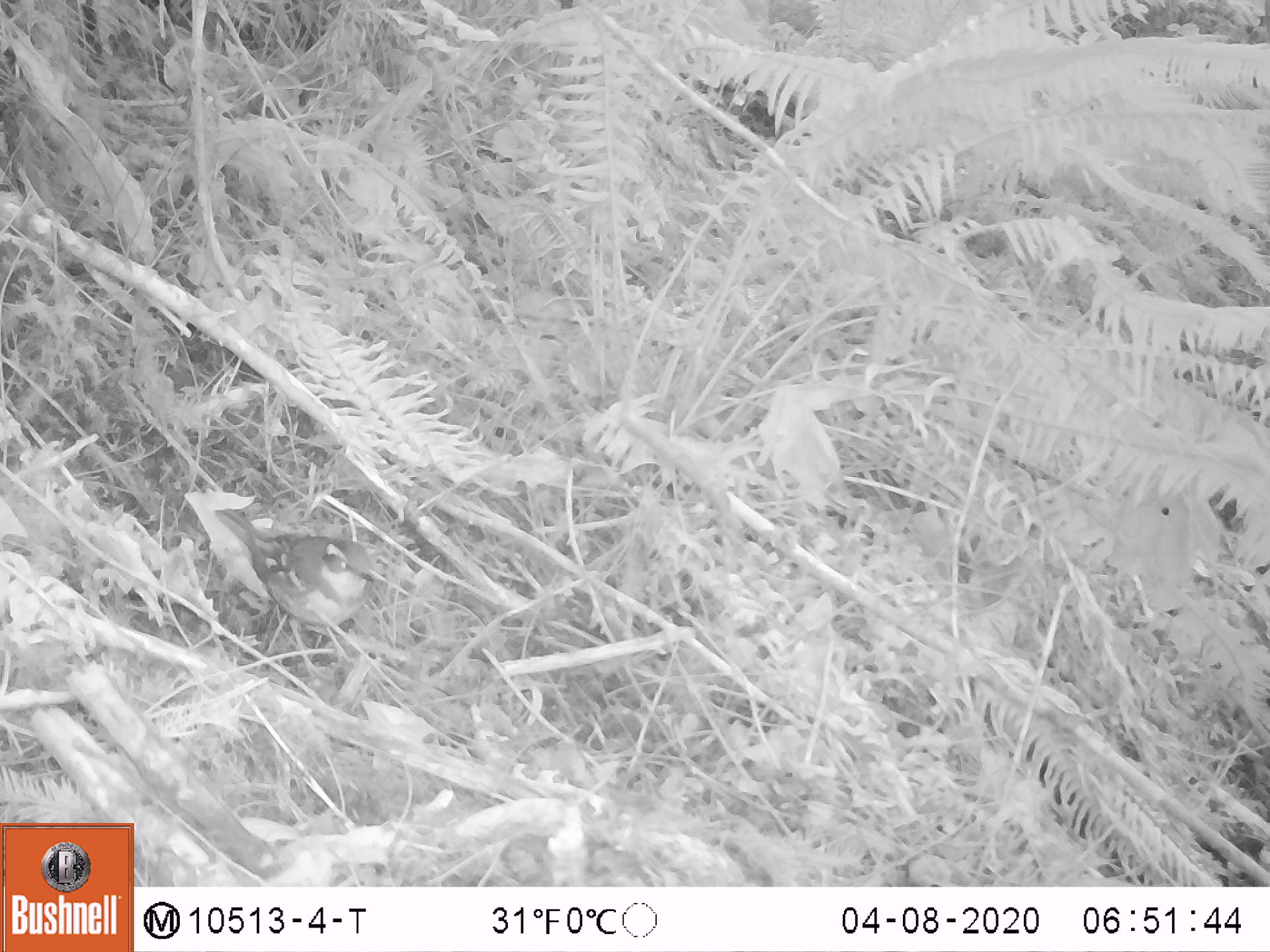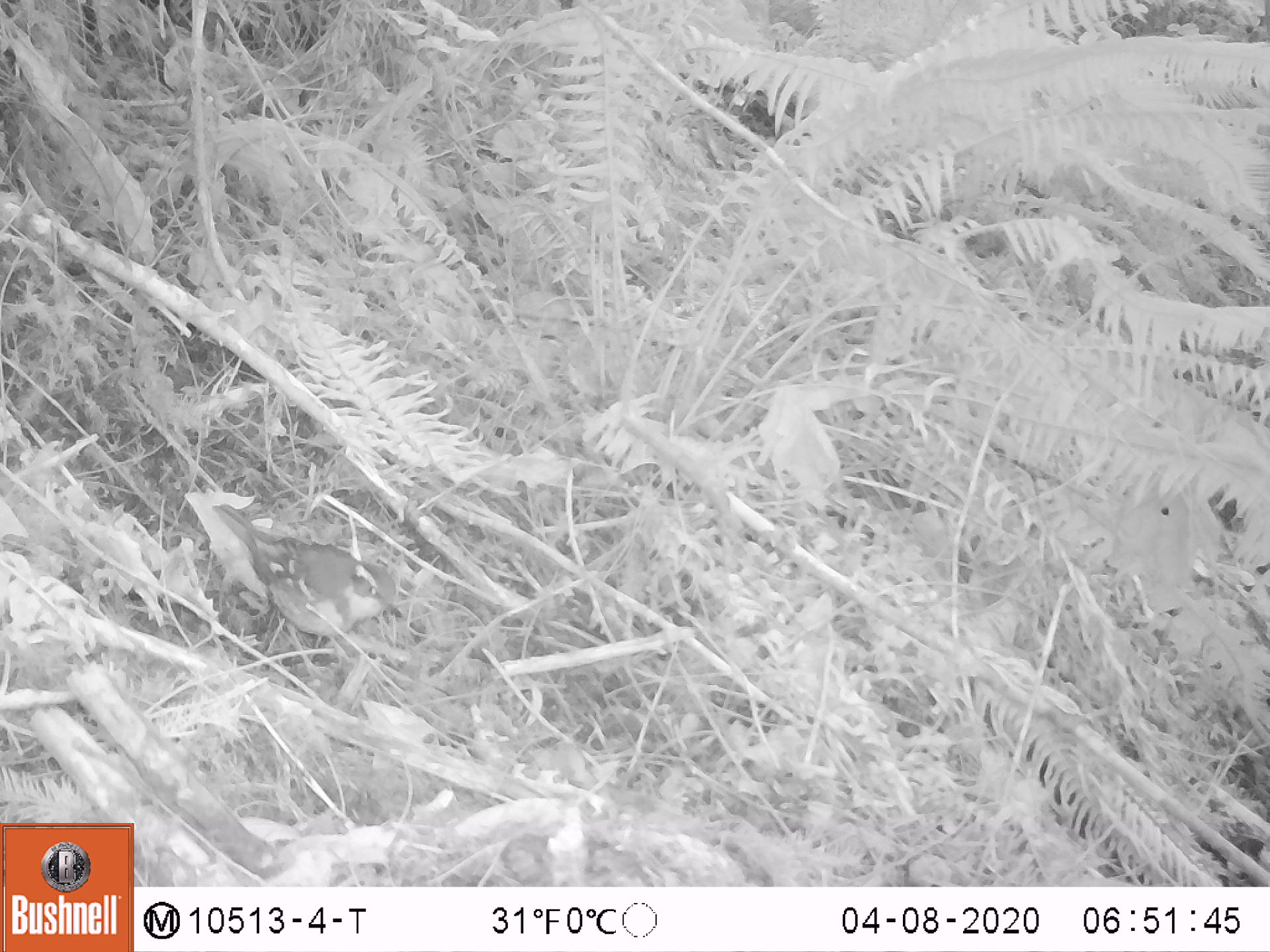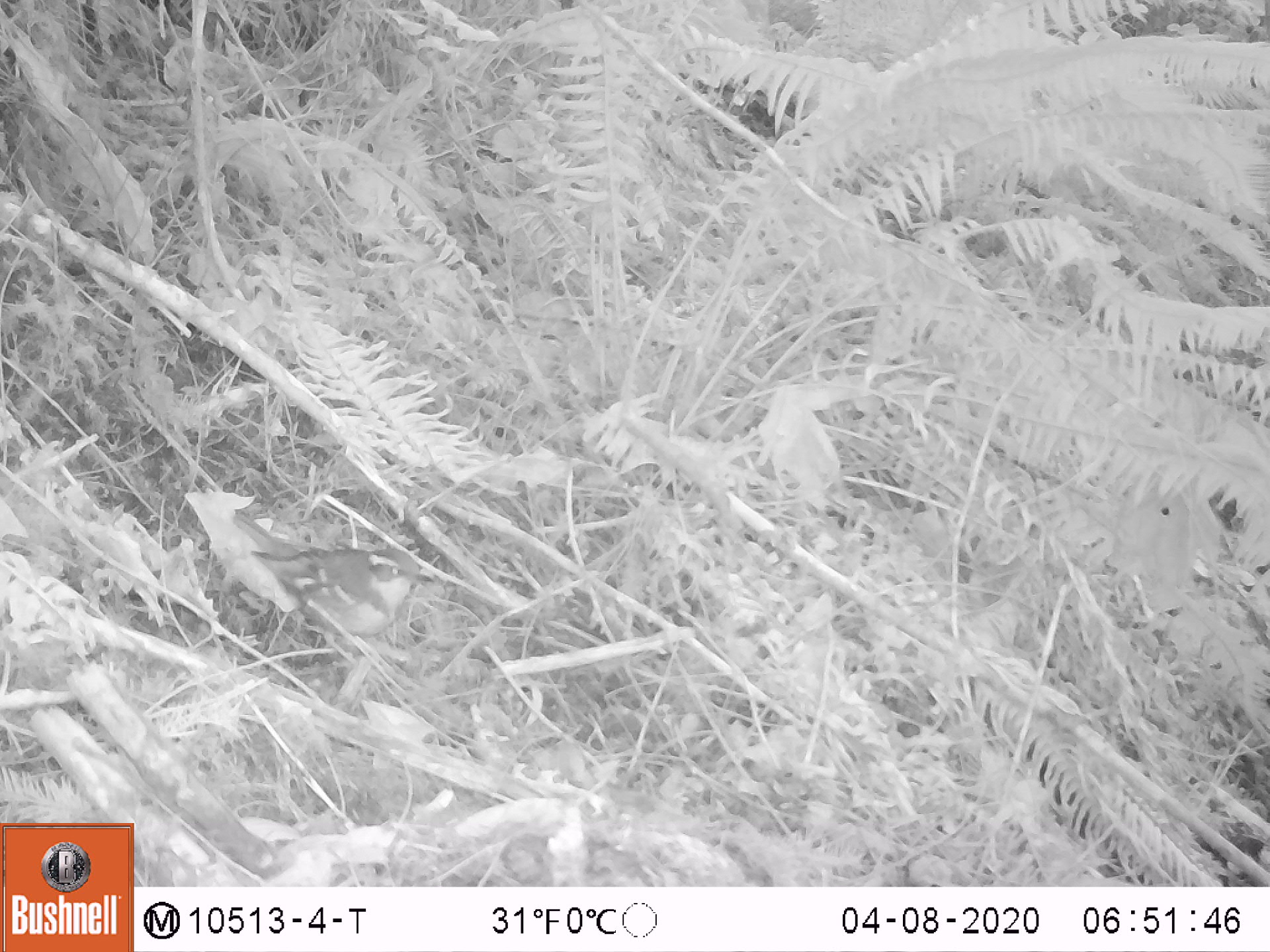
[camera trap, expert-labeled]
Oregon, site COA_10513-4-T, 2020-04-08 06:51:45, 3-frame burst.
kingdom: Animalia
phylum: Chordata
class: Aves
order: Passeriformes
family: Turdidae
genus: Ixoreus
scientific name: Ixoreus naevius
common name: varied thrush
Varied thrush (Ixoreus naevius).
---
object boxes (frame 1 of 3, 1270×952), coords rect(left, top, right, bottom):
varied thrush: rect(220, 511, 377, 677)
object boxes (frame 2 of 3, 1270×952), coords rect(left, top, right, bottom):
varied thrush: rect(218, 499, 403, 677)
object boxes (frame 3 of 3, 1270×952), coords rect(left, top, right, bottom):
varied thrush: rect(229, 510, 429, 678)